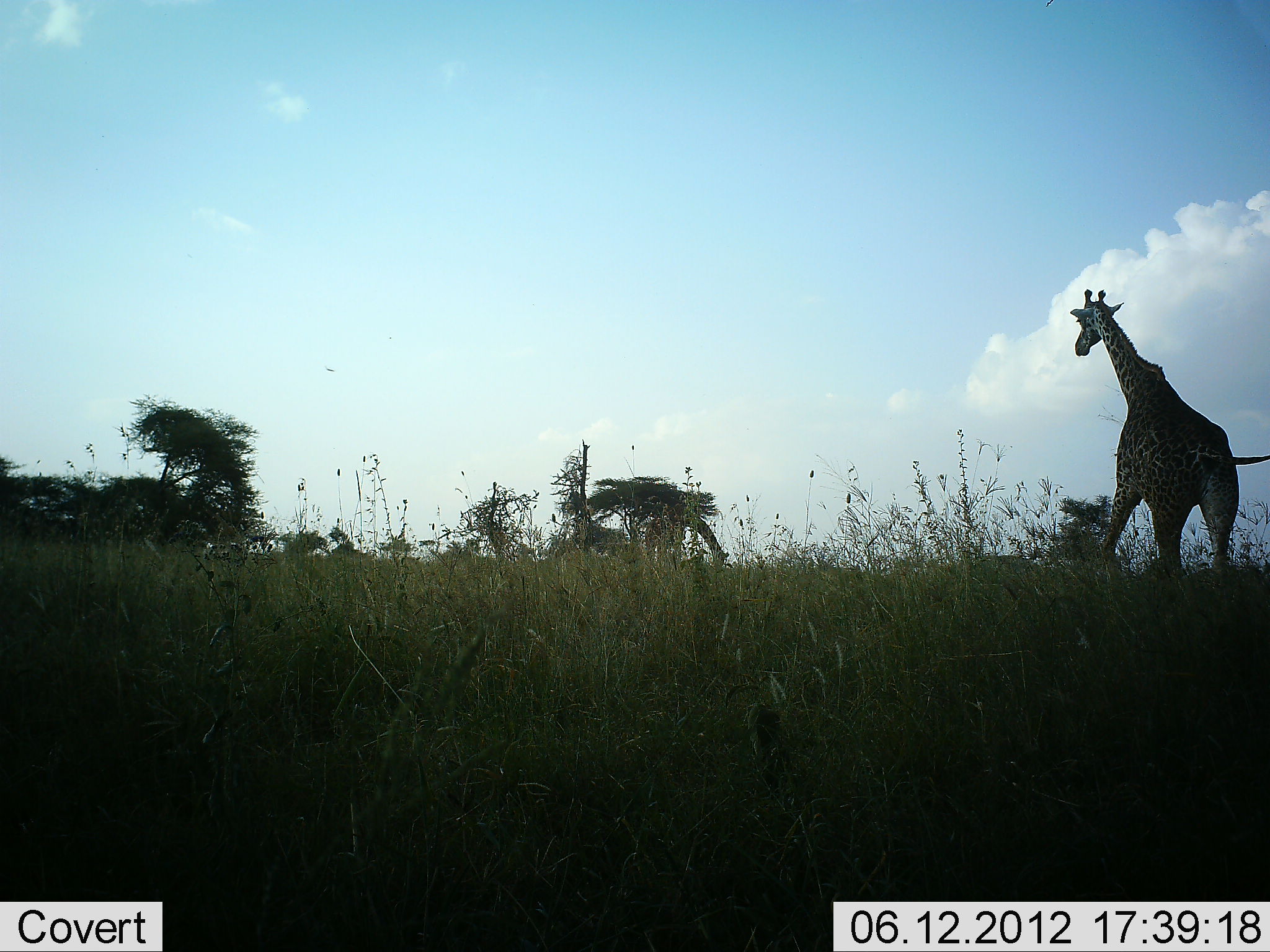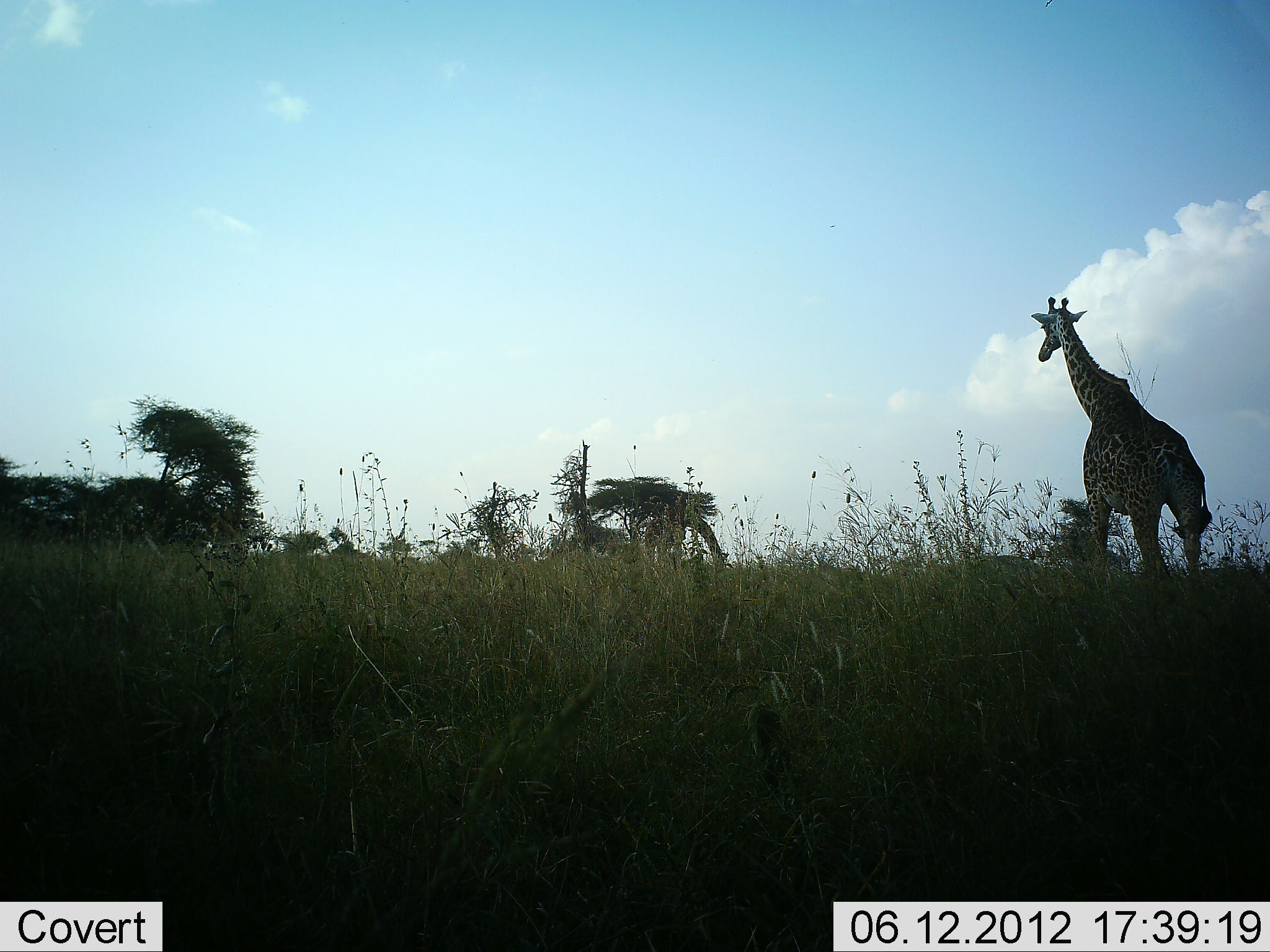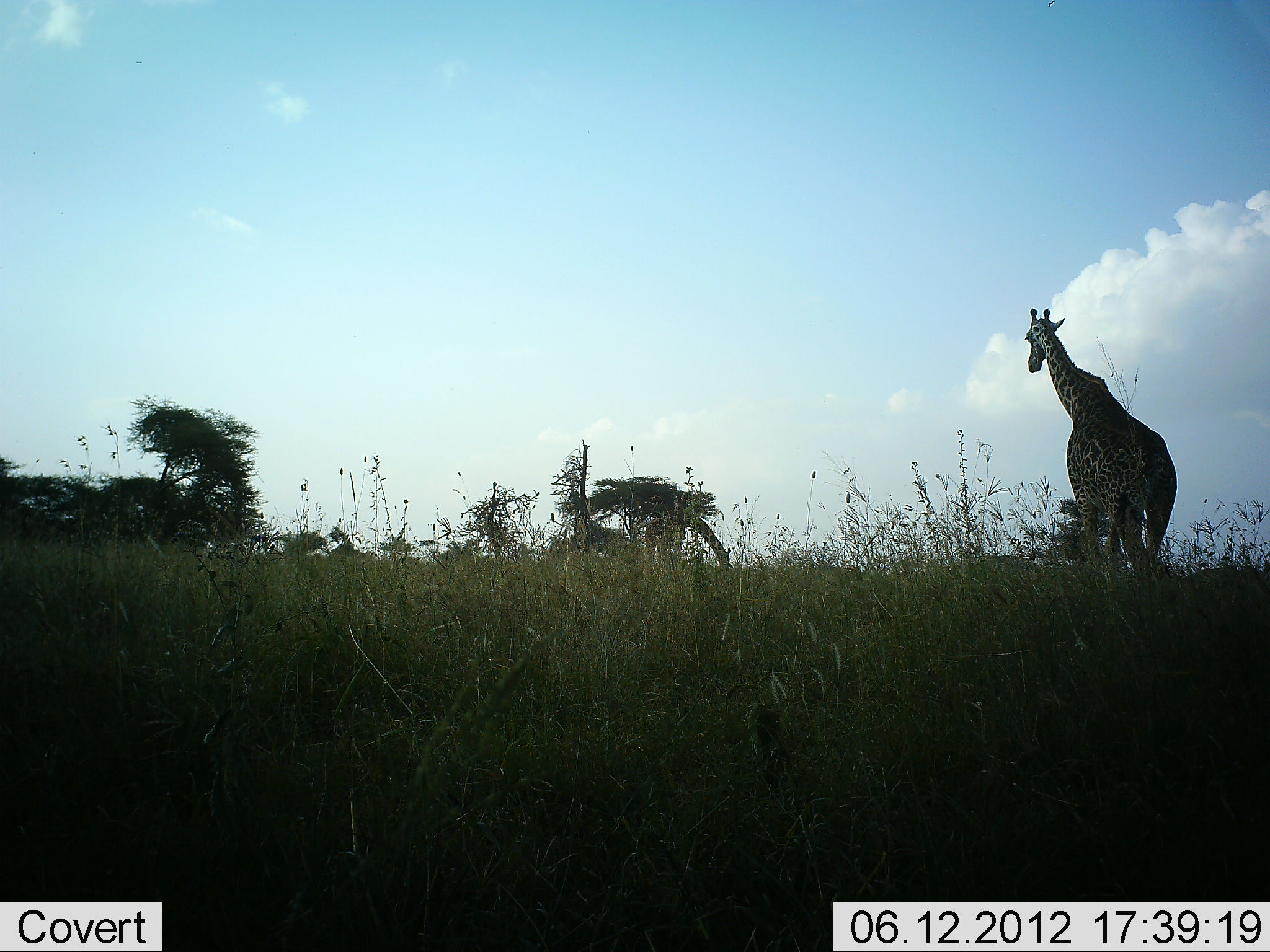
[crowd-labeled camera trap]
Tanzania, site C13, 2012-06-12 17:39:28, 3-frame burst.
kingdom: Animalia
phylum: Chordata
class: Mammalia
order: Artiodactyla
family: Giraffidae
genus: Giraffa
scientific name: Giraffa camelopardalis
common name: giraffe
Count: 2.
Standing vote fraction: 20%.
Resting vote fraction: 0%.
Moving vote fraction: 90%.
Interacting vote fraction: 0%.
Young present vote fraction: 0%.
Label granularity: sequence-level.